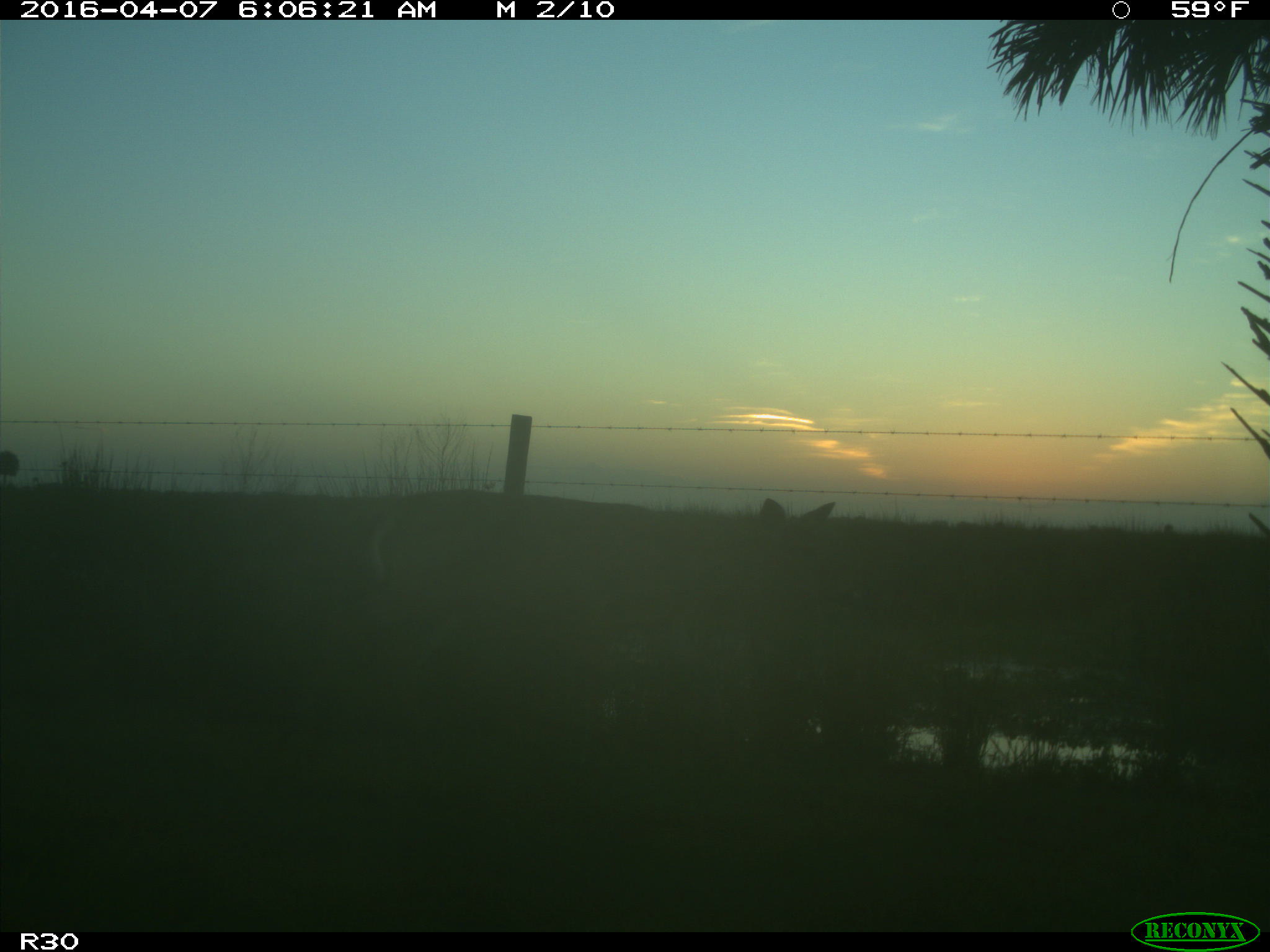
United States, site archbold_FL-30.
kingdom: Animalia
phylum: Chordata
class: Mammalia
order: Artiodactyla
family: Cervidae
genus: Odocoileus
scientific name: Odocoileus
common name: deer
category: unidentified deer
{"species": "unidentified deer (deer) (Odocoileus)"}